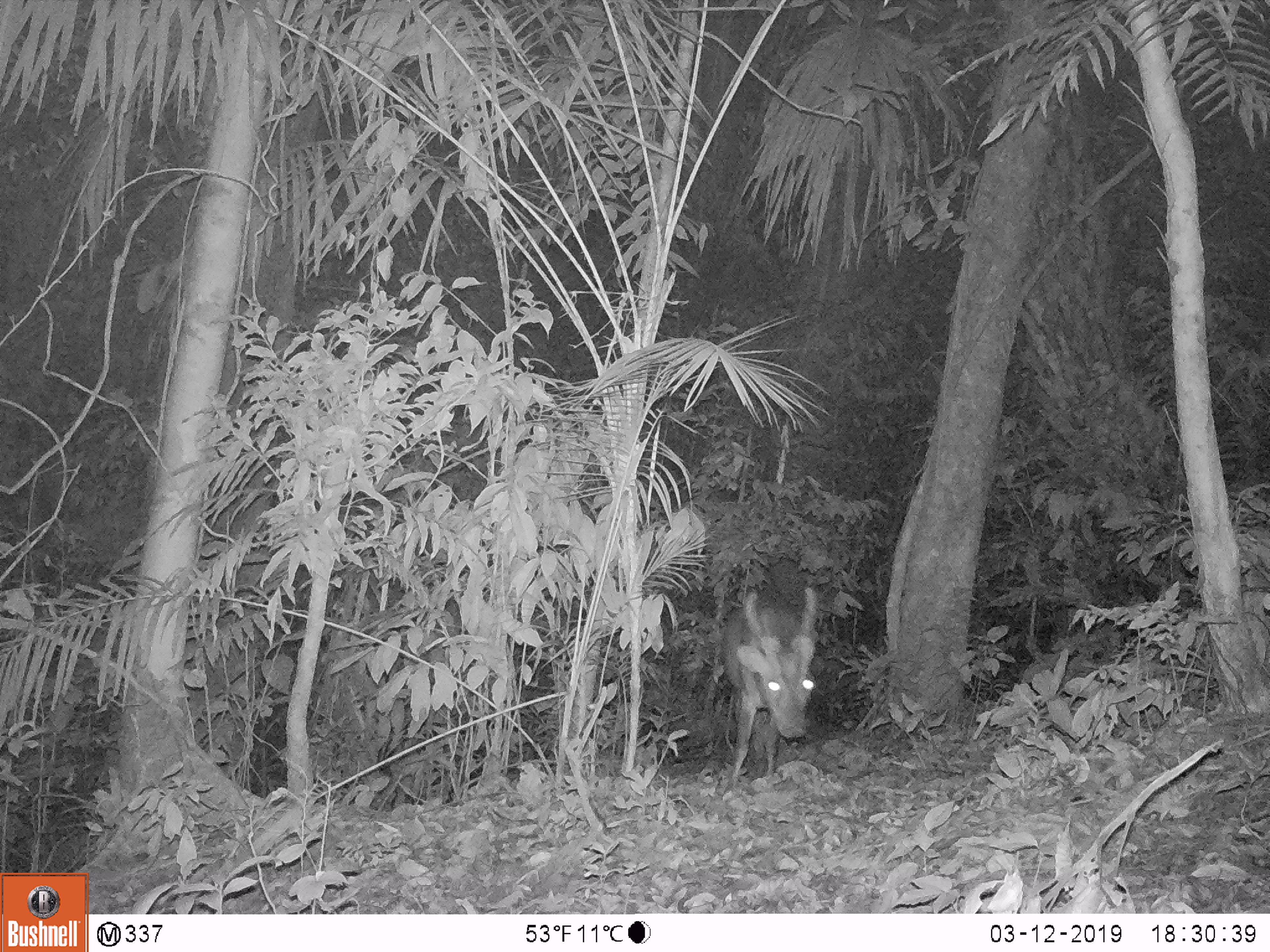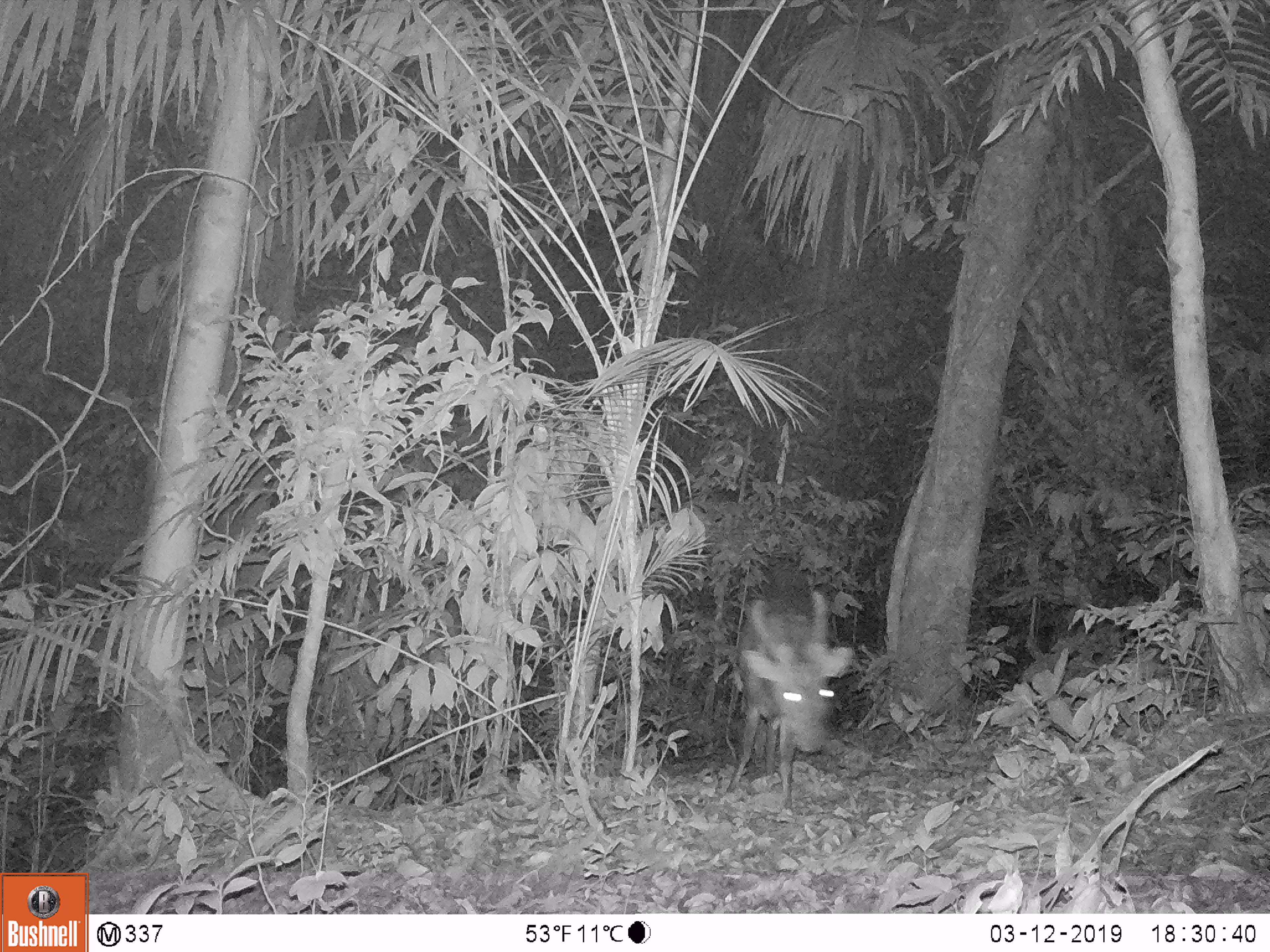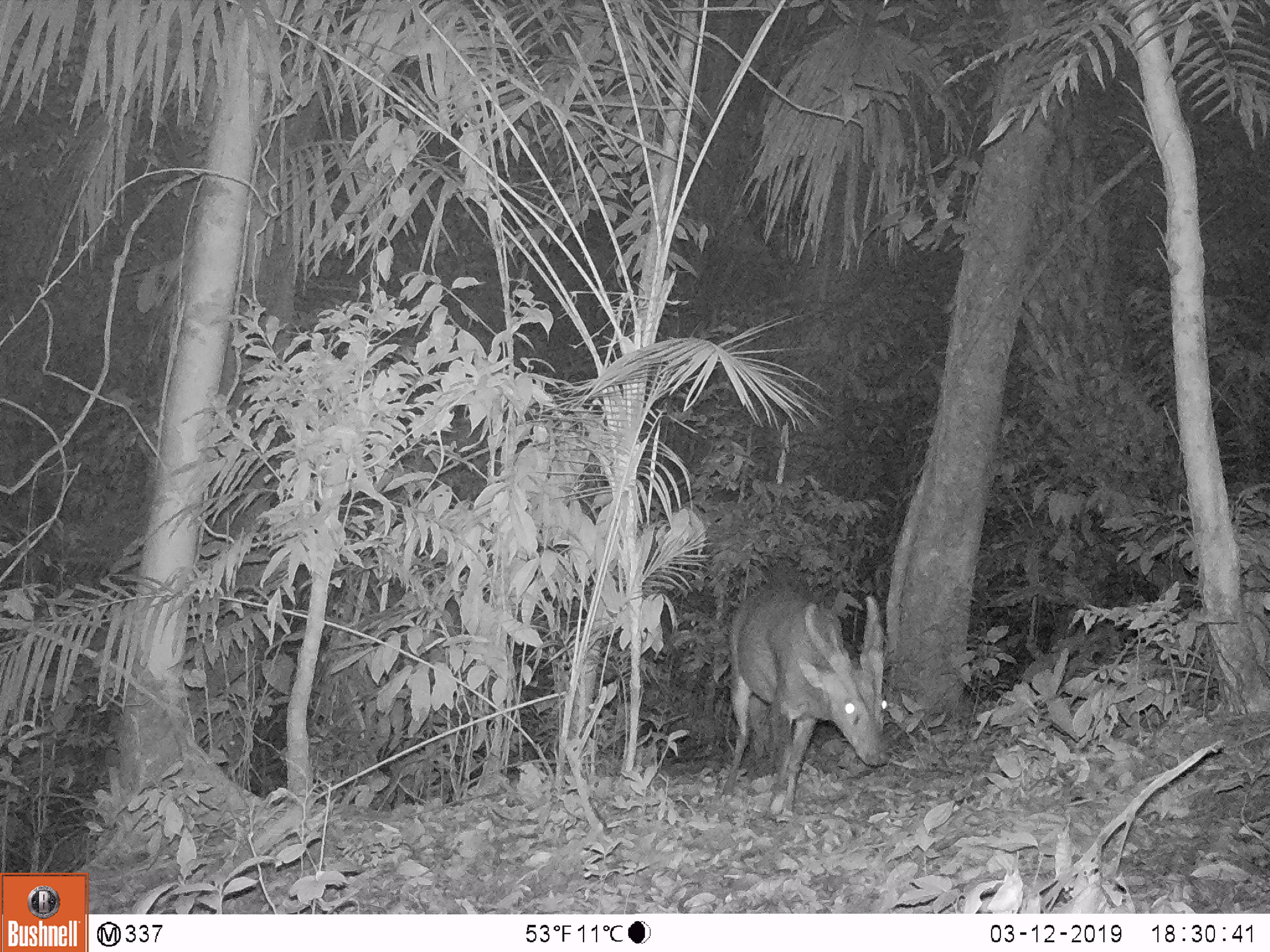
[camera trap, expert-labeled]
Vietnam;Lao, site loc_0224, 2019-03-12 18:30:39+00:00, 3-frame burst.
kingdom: Animalia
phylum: Chordata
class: Mammalia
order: Artiodactyla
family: Cervidae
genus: Muntiacus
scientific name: Muntiacus vuquangensis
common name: large-antlered muntjac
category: large antlered muntjac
Large antlered muntjac (large-antlered muntjac) (Muntiacus vuquangensis). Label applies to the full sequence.